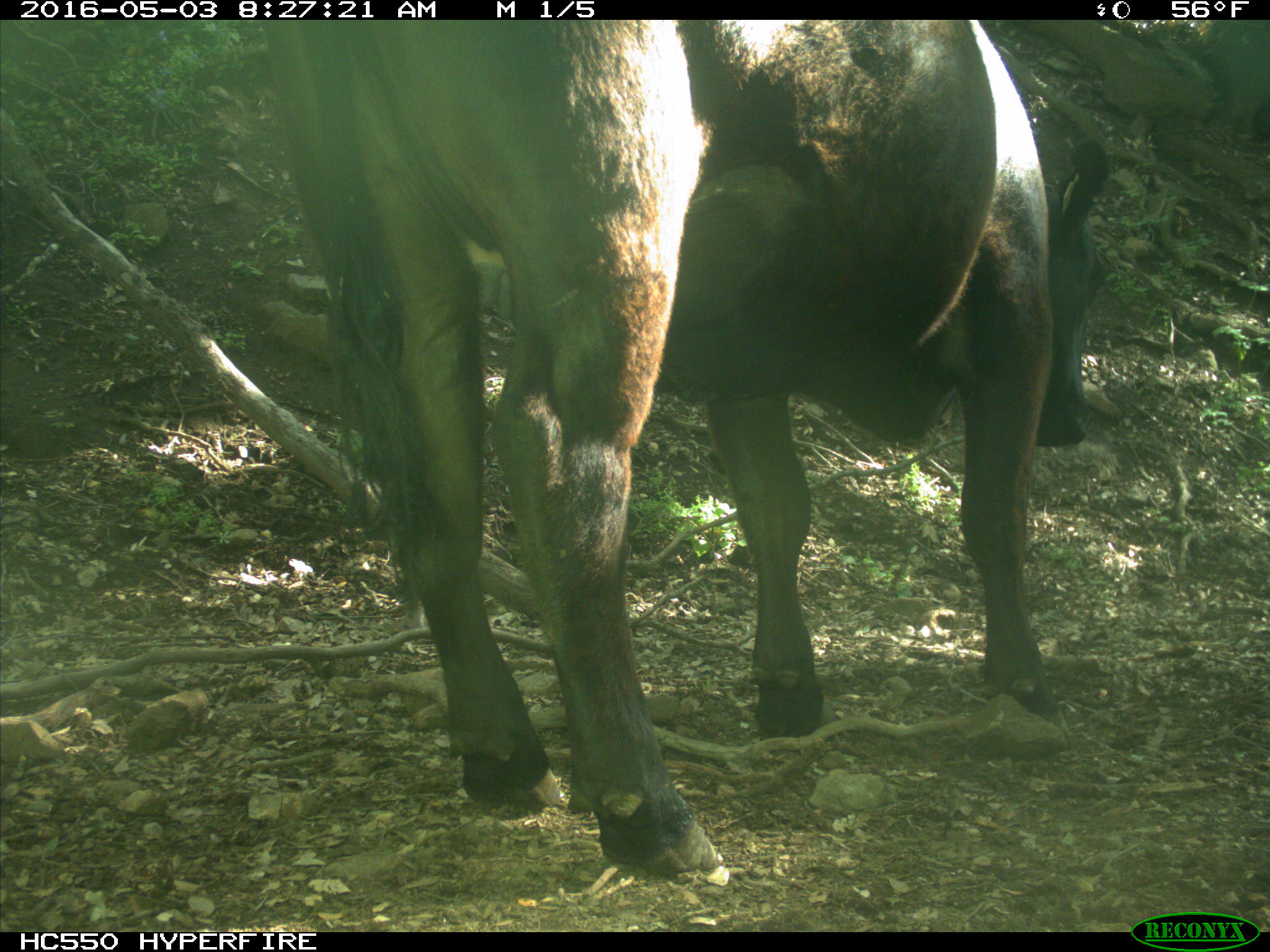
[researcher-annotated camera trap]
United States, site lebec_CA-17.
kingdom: Animalia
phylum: Chordata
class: Mammalia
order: Artiodactyla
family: Bovidae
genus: Bos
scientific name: Bos taurus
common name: domestic cow